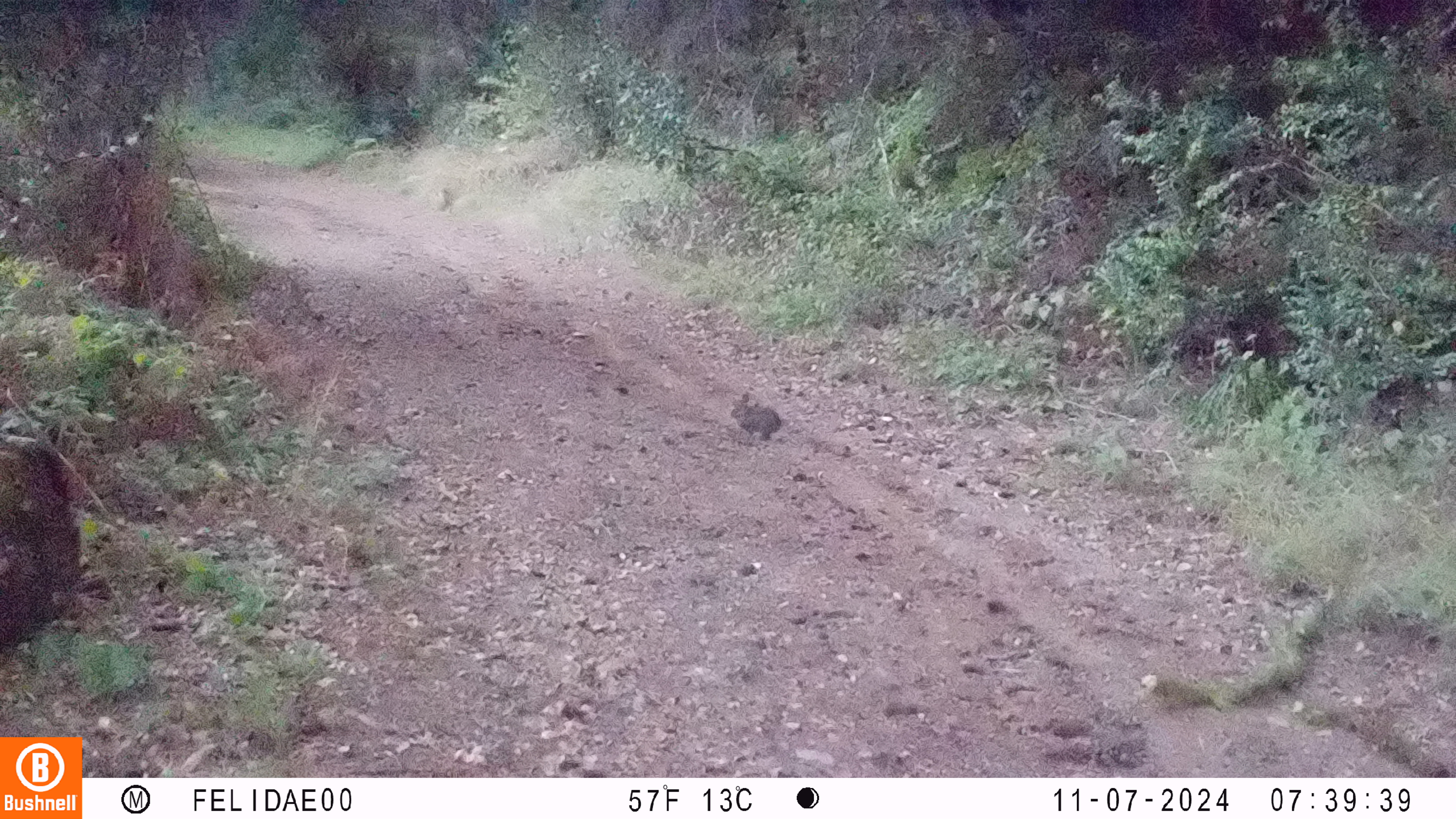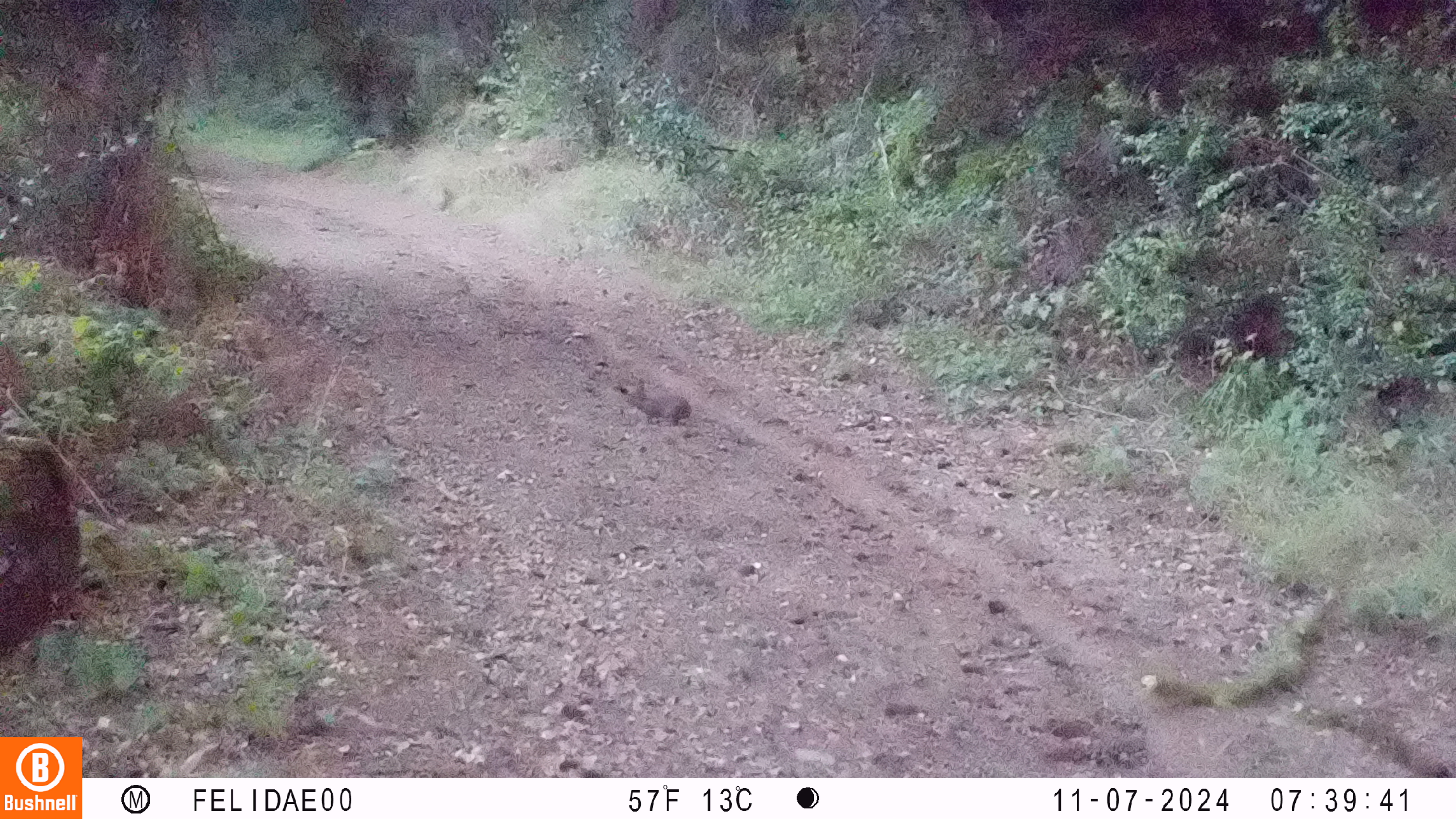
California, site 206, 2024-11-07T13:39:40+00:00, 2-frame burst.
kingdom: Animalia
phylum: Chordata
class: Mammalia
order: Lagomorpha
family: Leporidae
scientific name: Leporidae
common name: rabbit